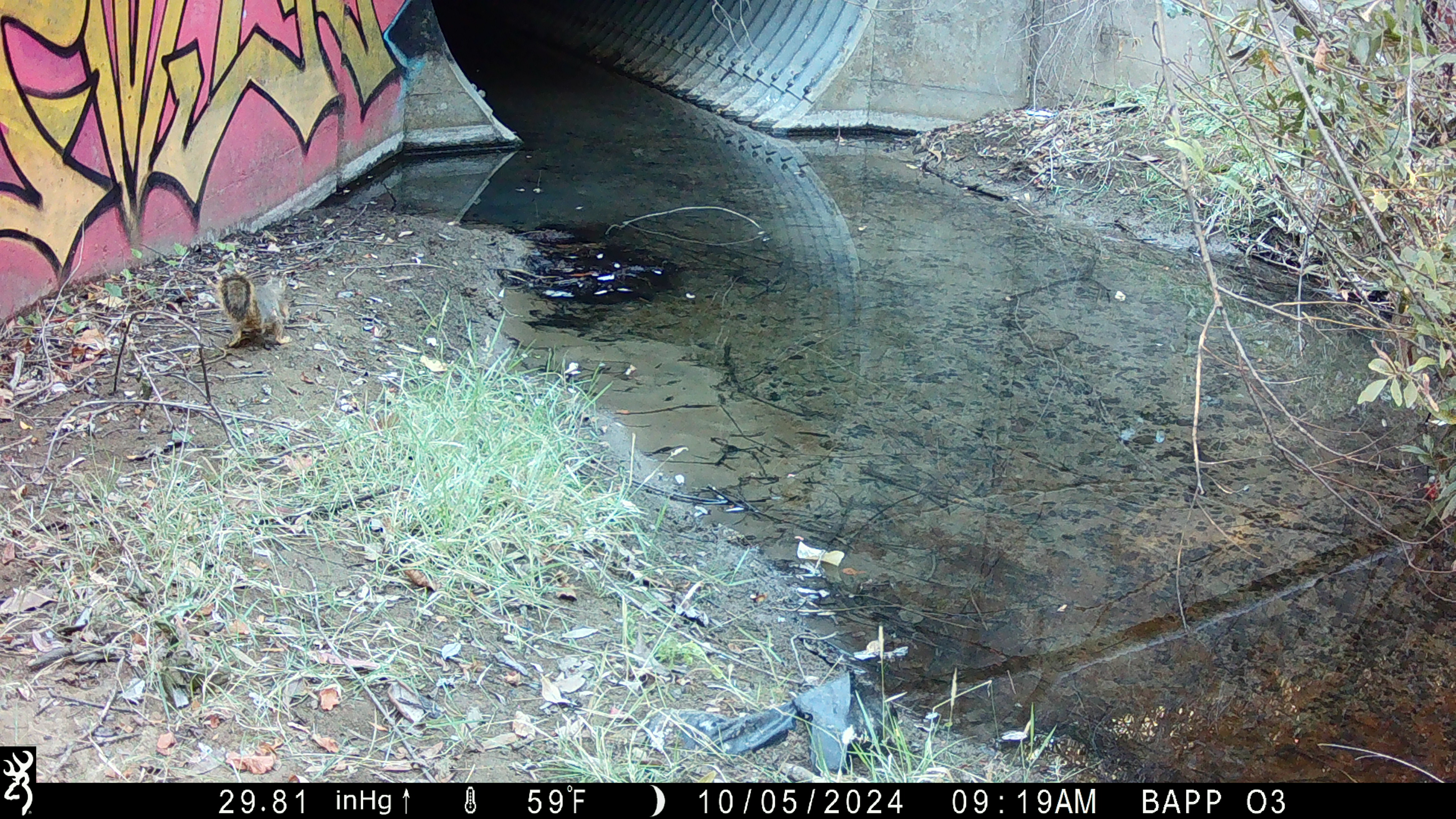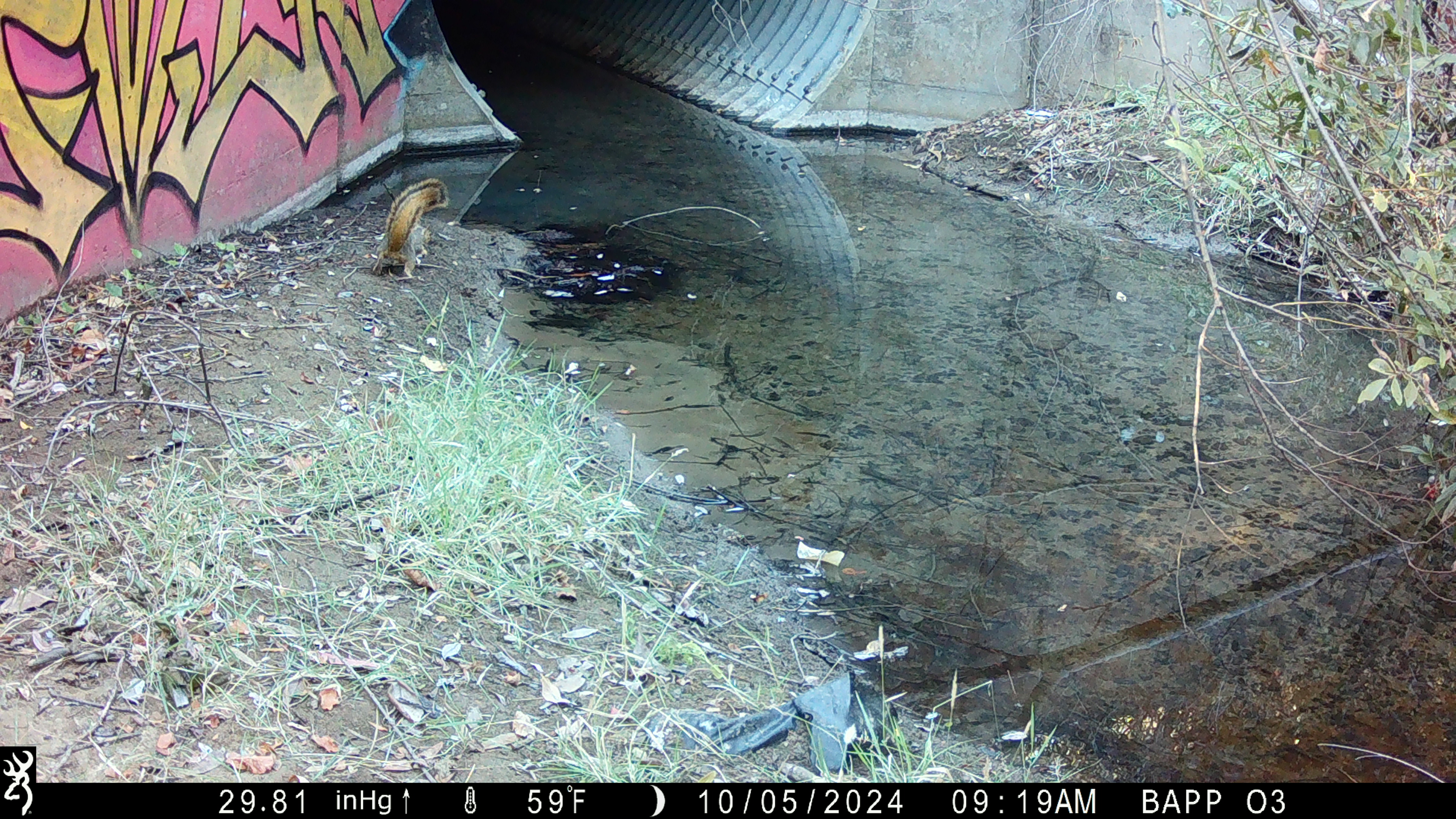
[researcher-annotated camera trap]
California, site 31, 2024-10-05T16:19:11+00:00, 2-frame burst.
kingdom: Animalia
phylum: Chordata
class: Mammalia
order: Rodentia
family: Sciuridae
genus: Sciurus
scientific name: Sciurus carolinensis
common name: eastern gray squirrel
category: eastern grey squirrel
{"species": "eastern grey squirrel (eastern gray squirrel) (Sciurus carolinensis)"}